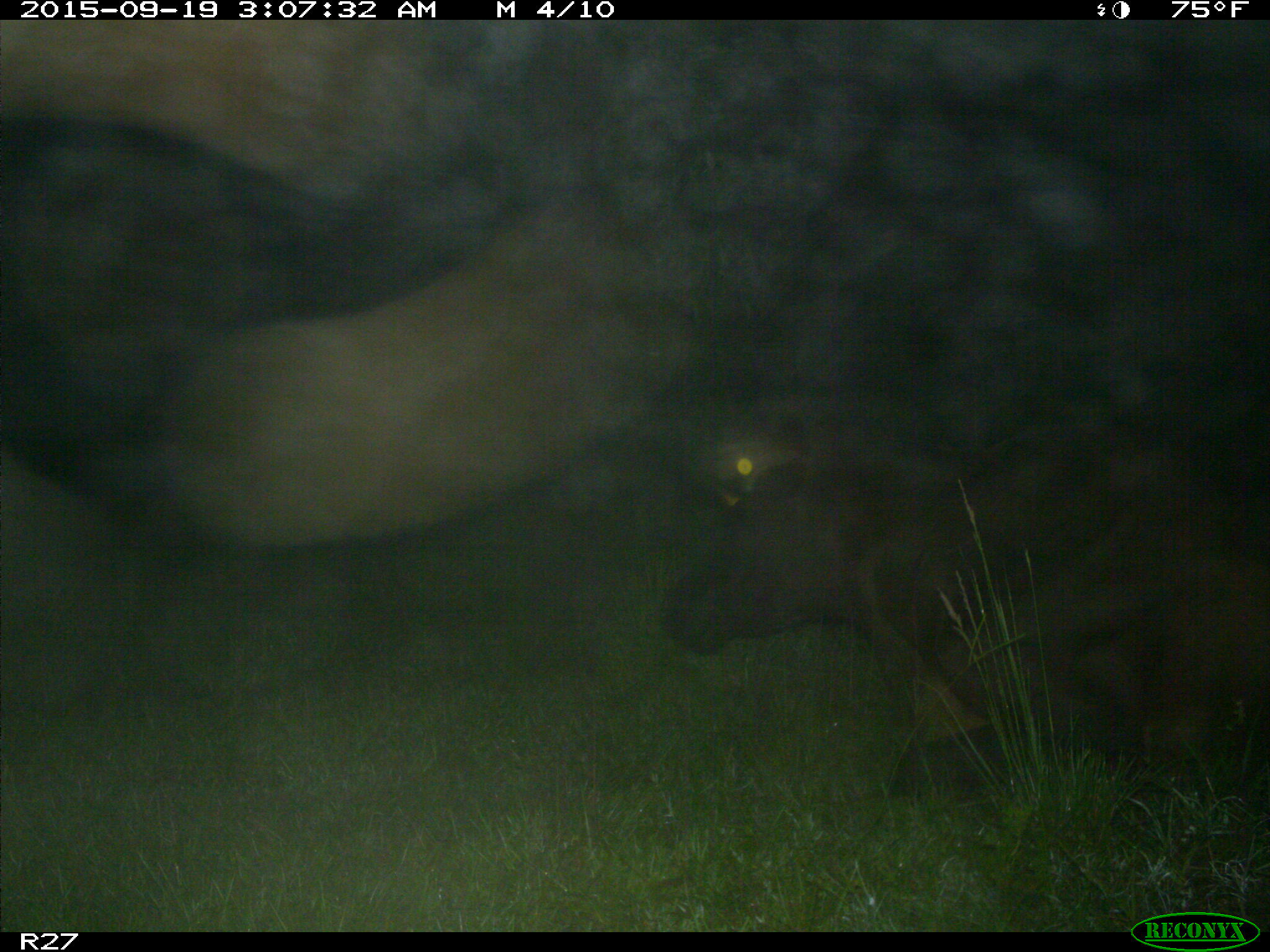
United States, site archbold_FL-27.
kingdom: Animalia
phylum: Chordata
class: Mammalia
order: Artiodactyla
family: Bovidae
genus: Bos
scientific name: Bos taurus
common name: domestic cow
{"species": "Bos taurus (domestic cow)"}